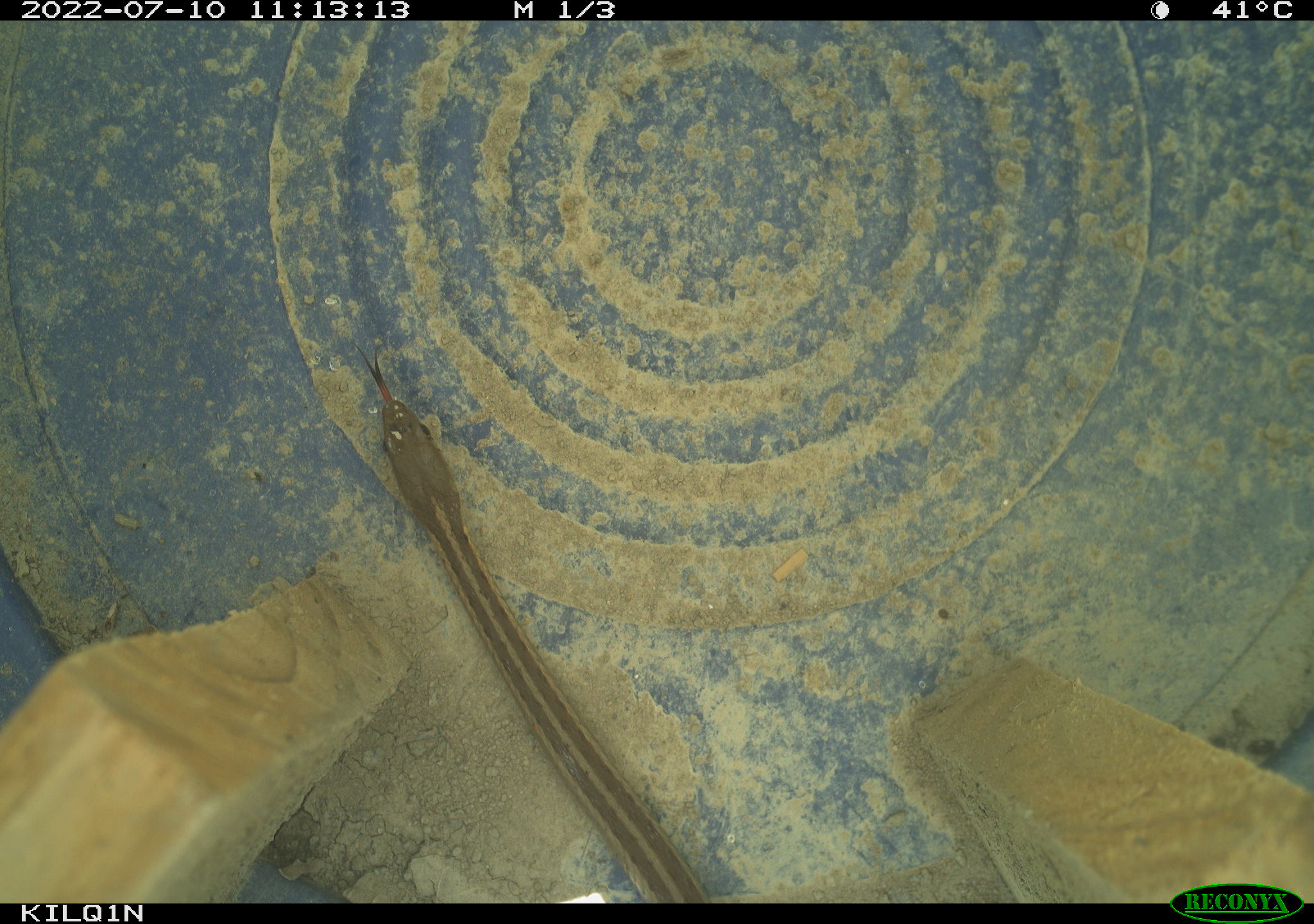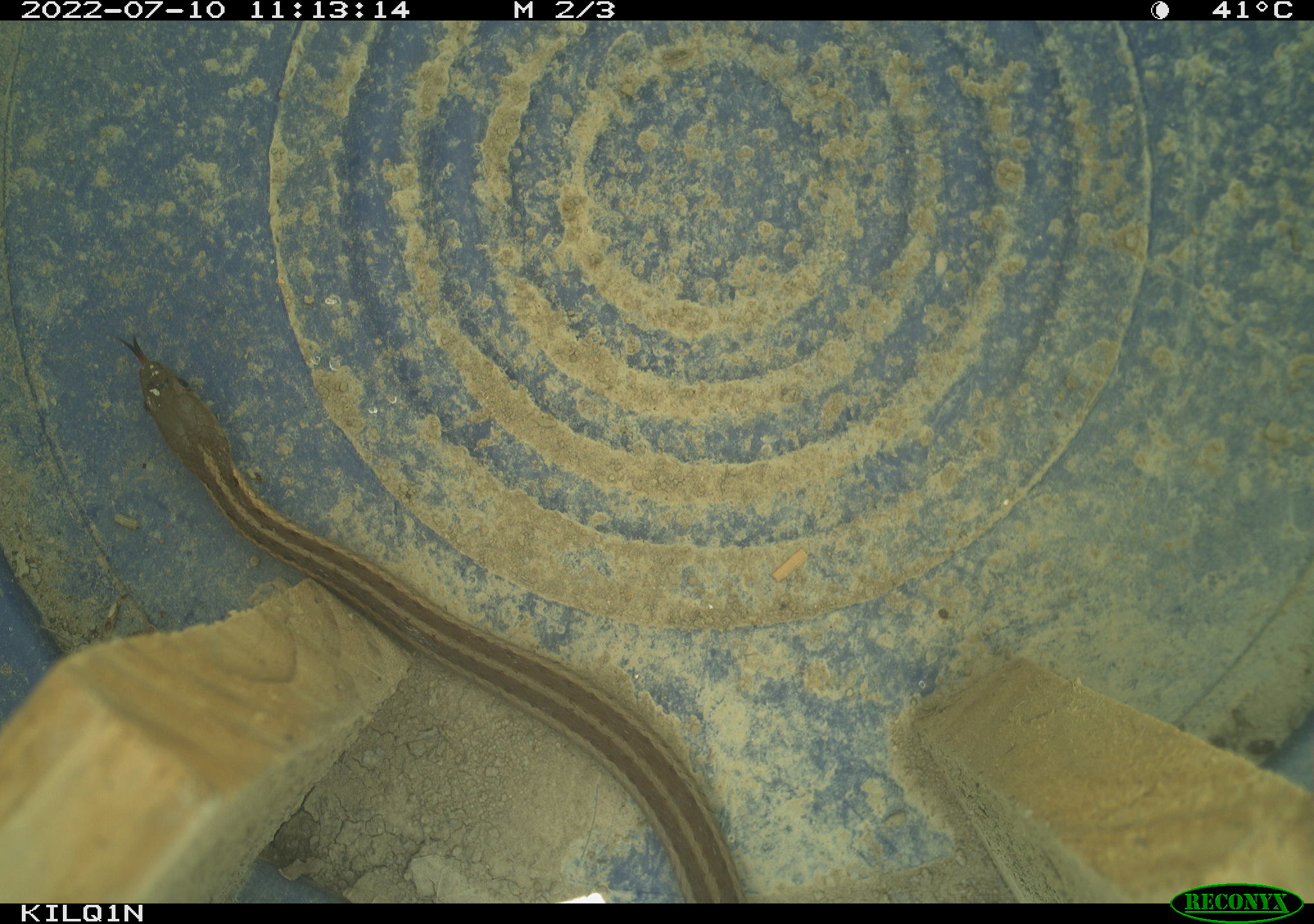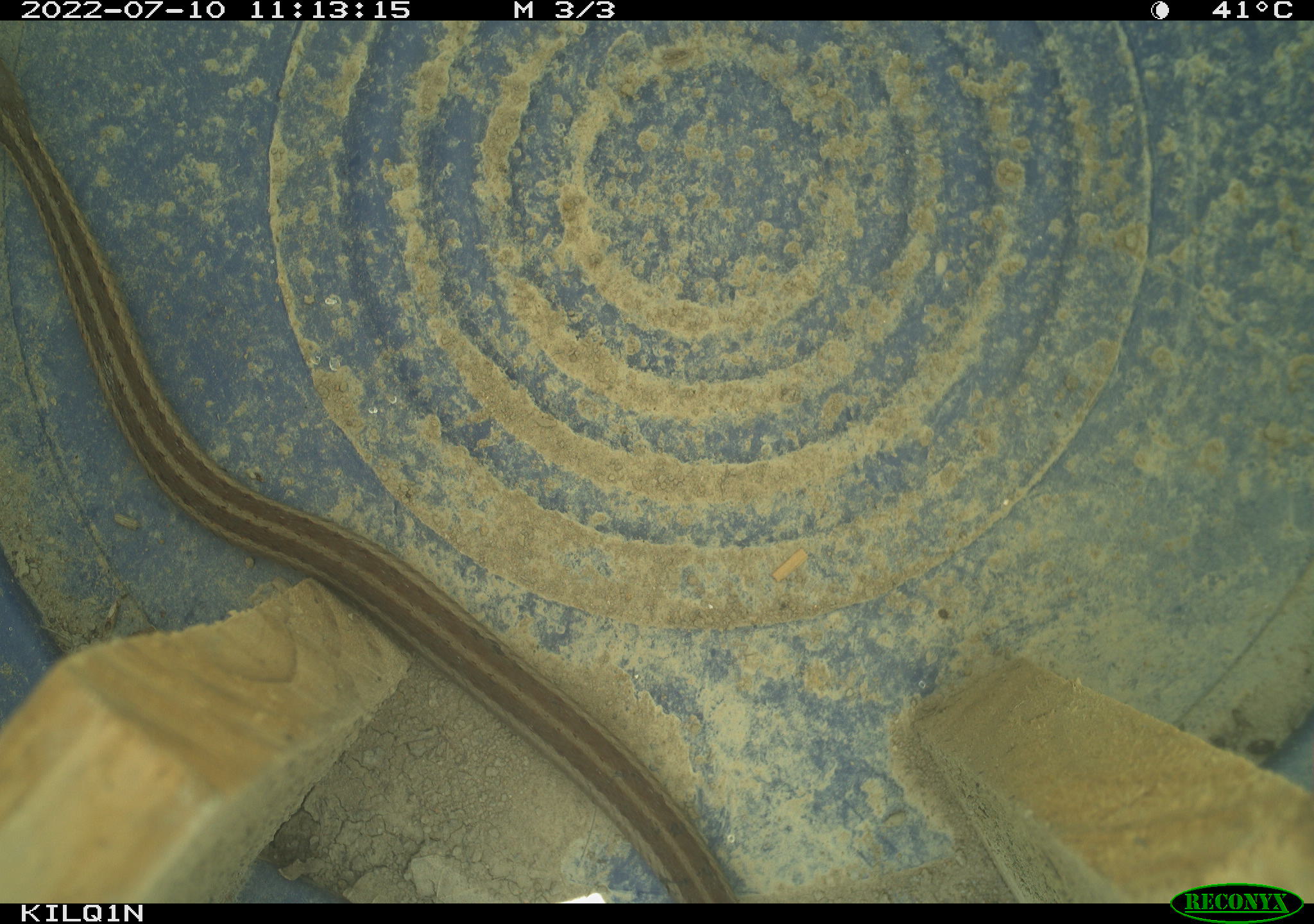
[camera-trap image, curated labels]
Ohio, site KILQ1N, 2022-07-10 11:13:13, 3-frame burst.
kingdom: Animalia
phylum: Chordata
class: Reptilia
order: Squamata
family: Colubridae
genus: Thamnophis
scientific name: Thamnophis sirtalis sirtalis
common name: eastern gartersnake